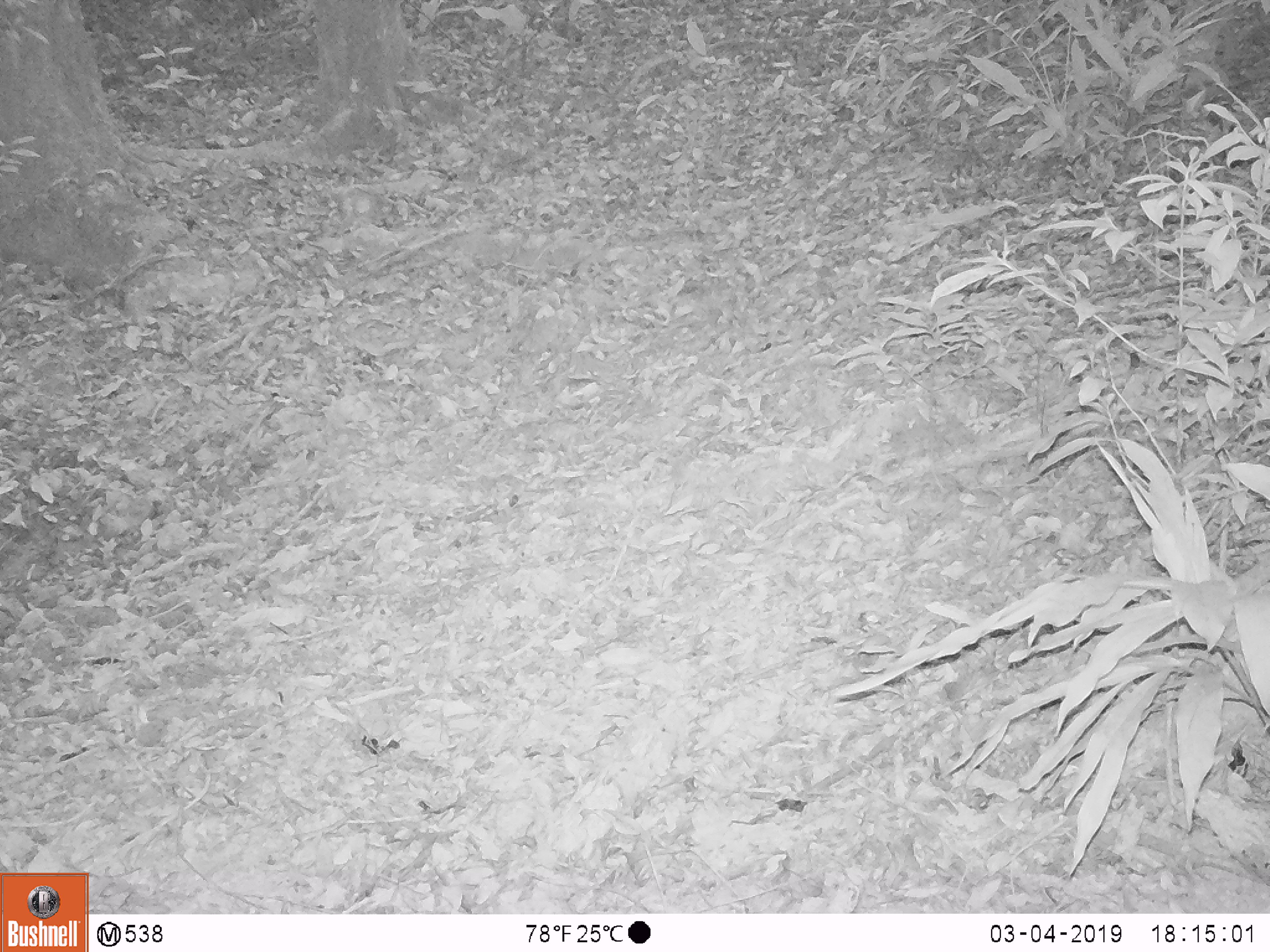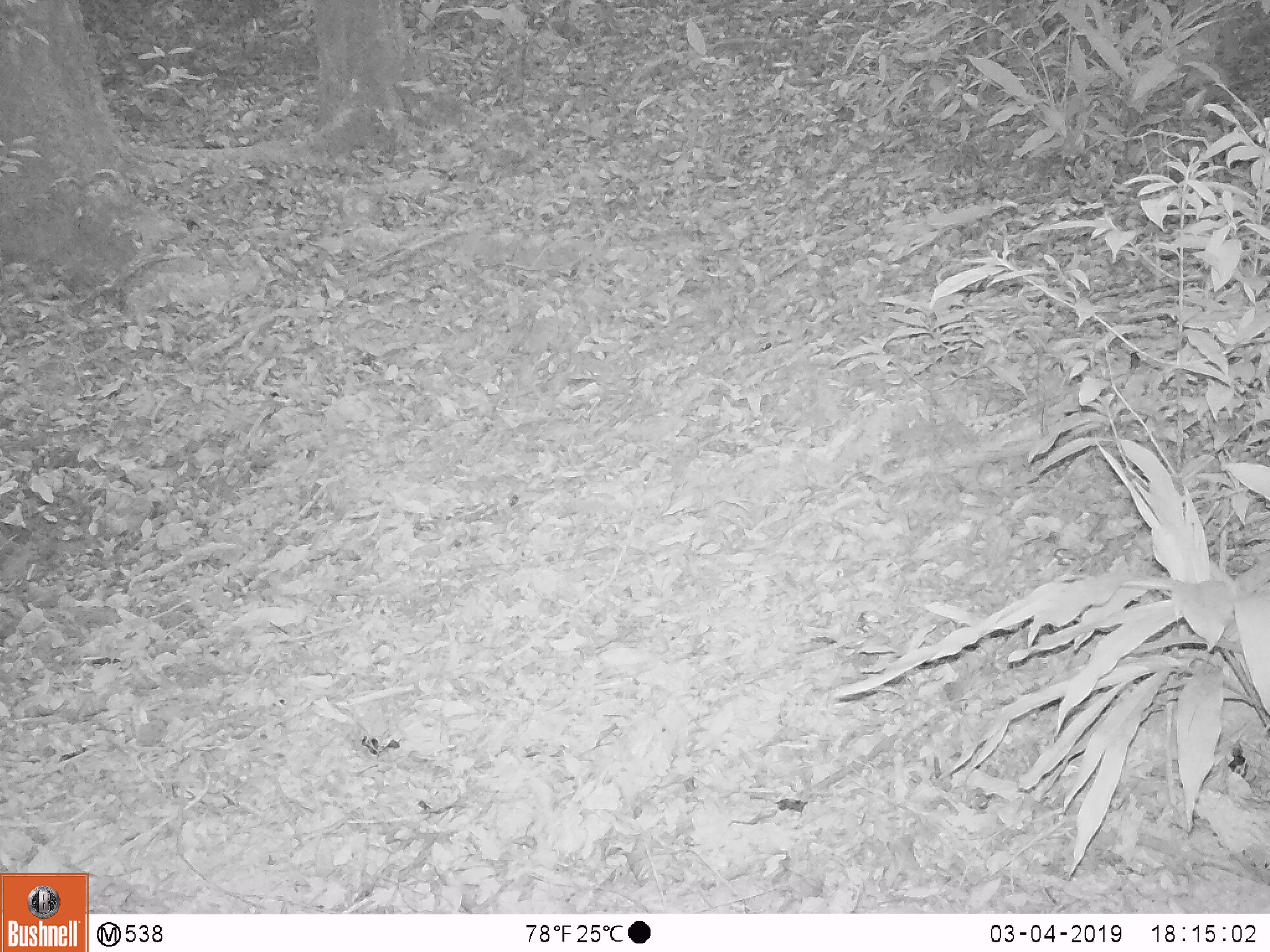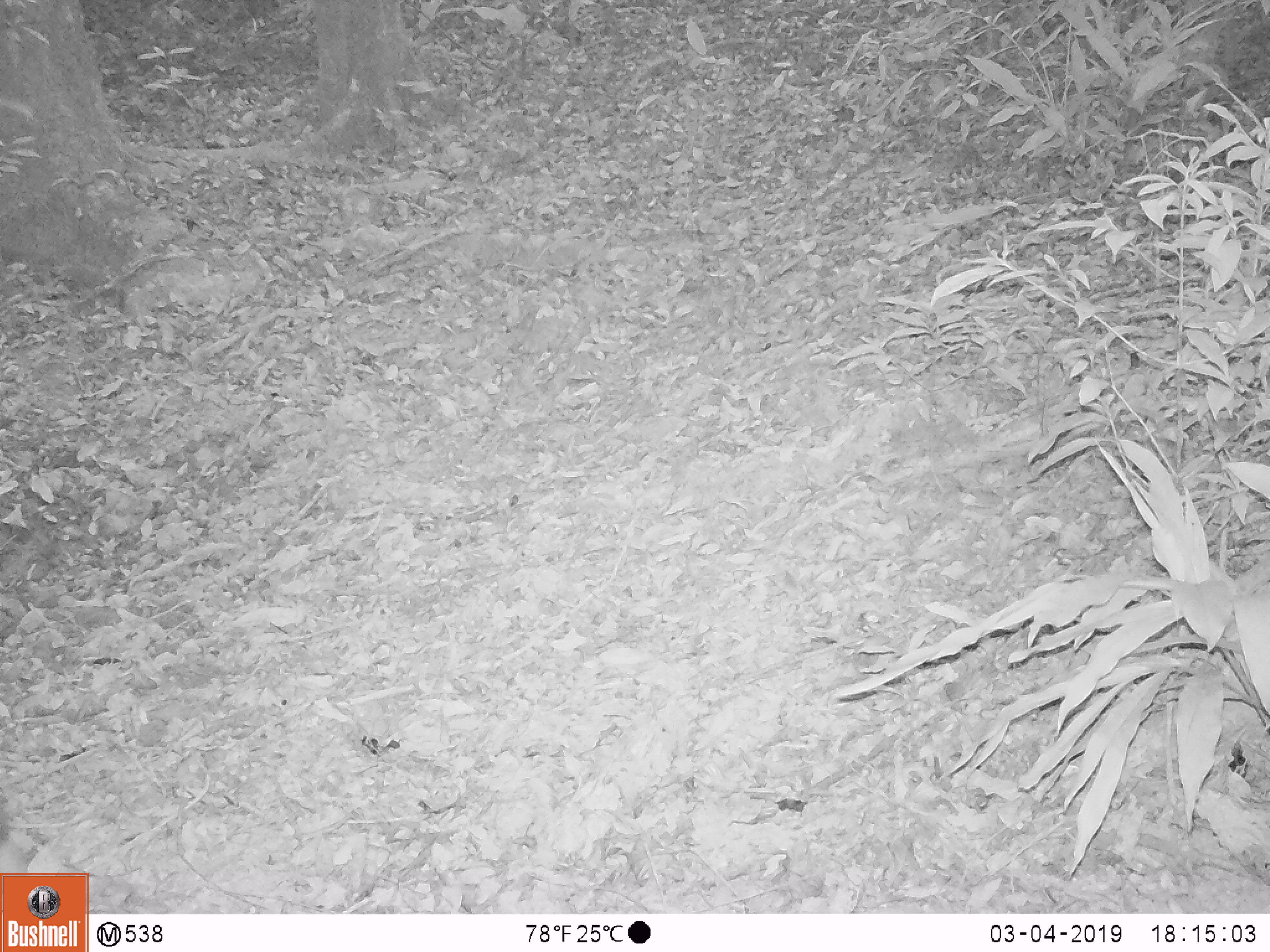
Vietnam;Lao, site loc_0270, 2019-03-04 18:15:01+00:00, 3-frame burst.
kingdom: Animalia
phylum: Chordata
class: Mammalia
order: Artiodactyla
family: Cervidae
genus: Rusa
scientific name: Rusa unicolor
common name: sambar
Sambar (Rusa unicolor). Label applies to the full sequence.